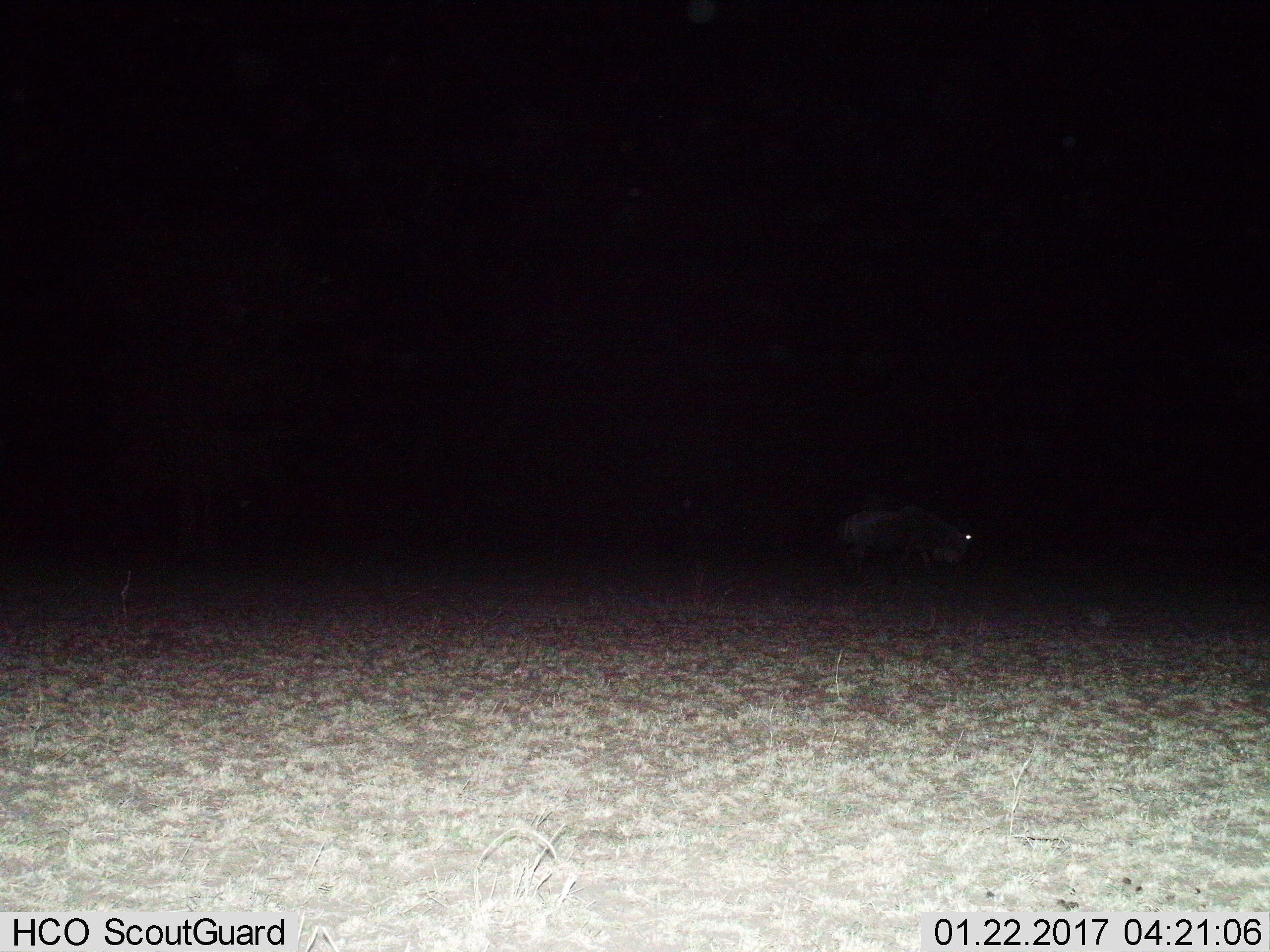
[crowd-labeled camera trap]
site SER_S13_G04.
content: unidentified animal